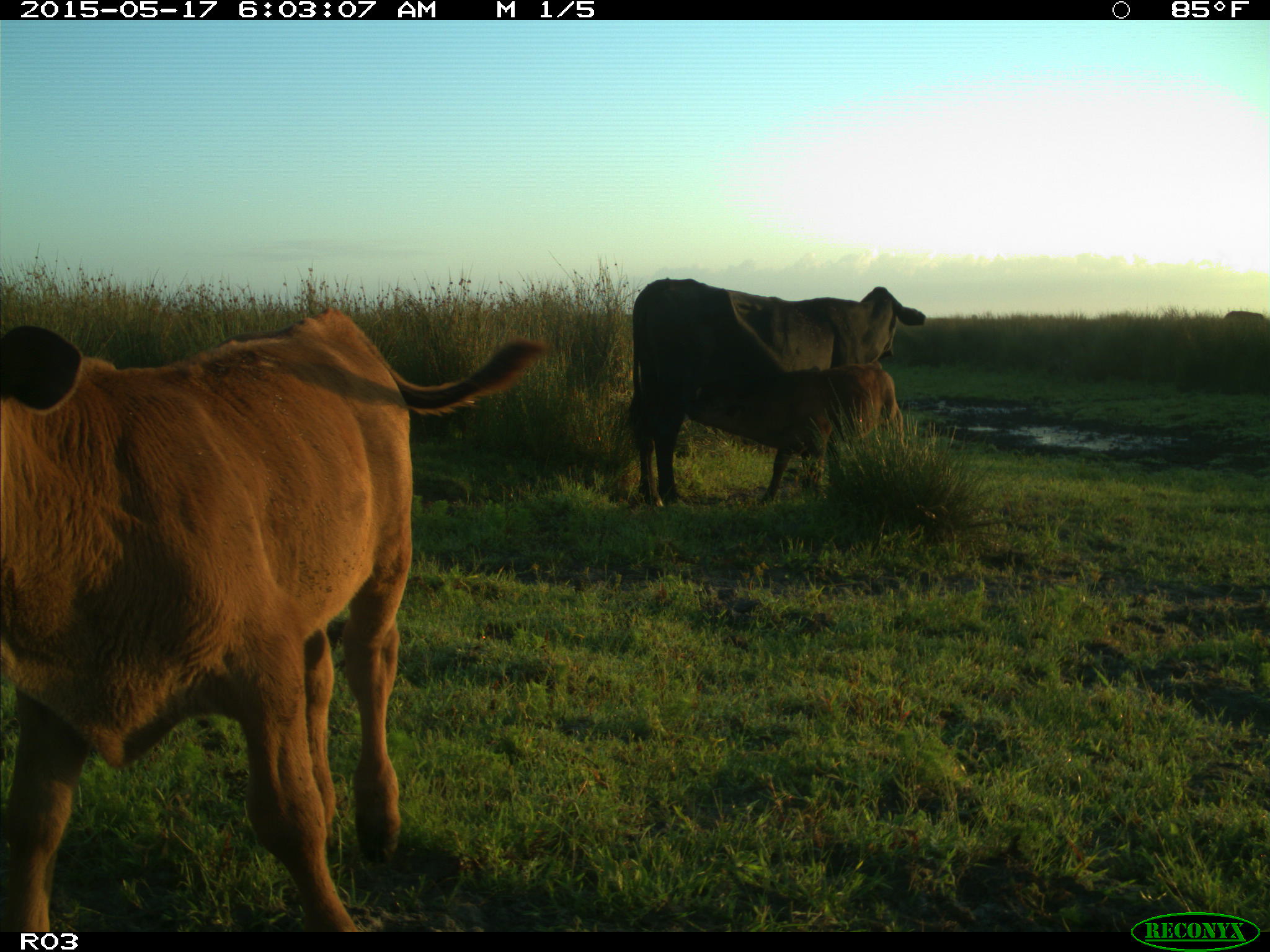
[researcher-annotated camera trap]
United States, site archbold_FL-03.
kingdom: Animalia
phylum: Chordata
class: Mammalia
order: Artiodactyla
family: Bovidae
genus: Bos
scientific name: Bos taurus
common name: domestic cow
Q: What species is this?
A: Bos taurus (domestic cow).